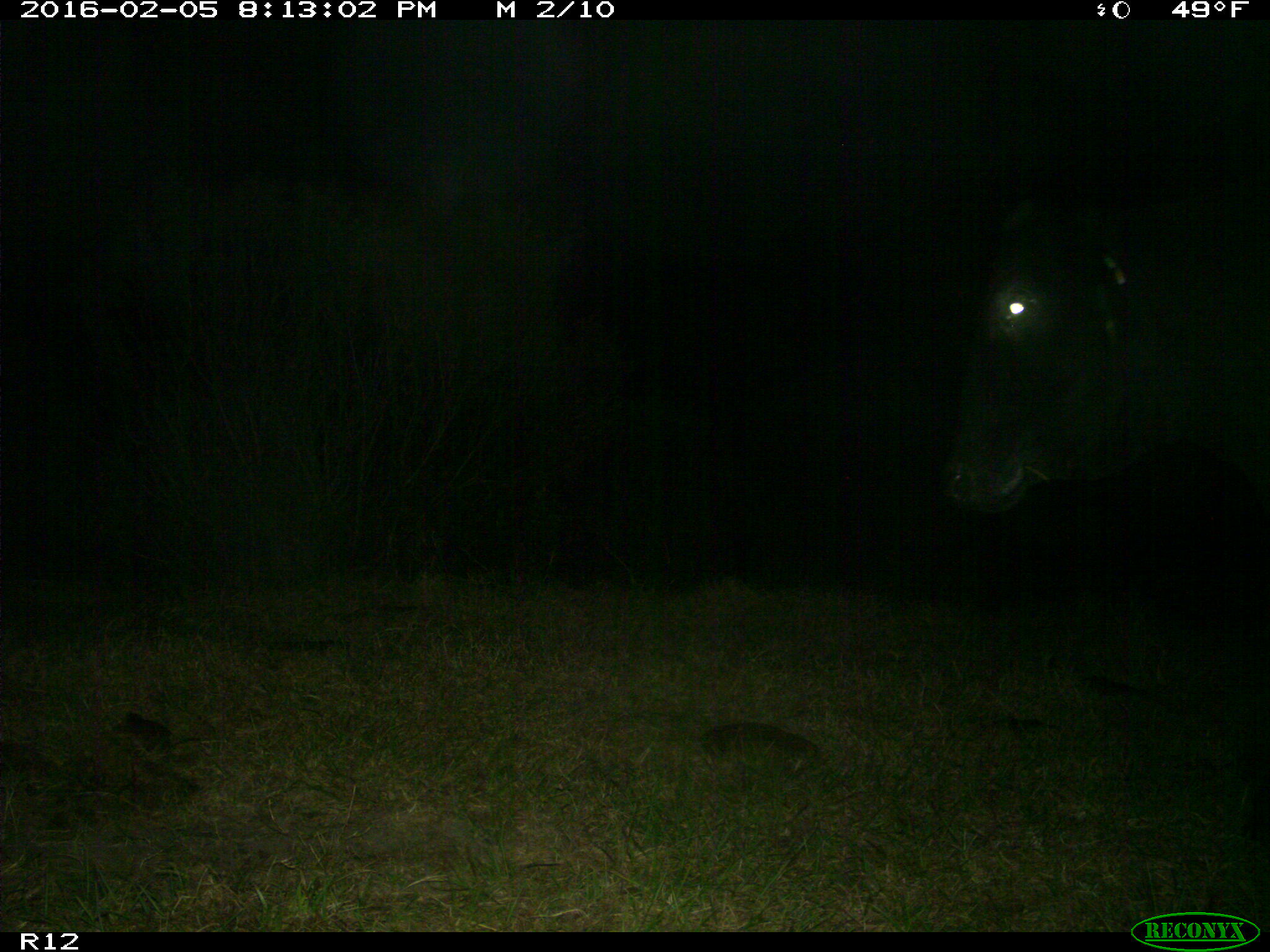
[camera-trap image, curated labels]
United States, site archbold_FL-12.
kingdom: Animalia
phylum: Chordata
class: Mammalia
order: Artiodactyla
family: Bovidae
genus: Bos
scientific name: Bos taurus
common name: domestic cow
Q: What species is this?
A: Bos taurus (domestic cow).